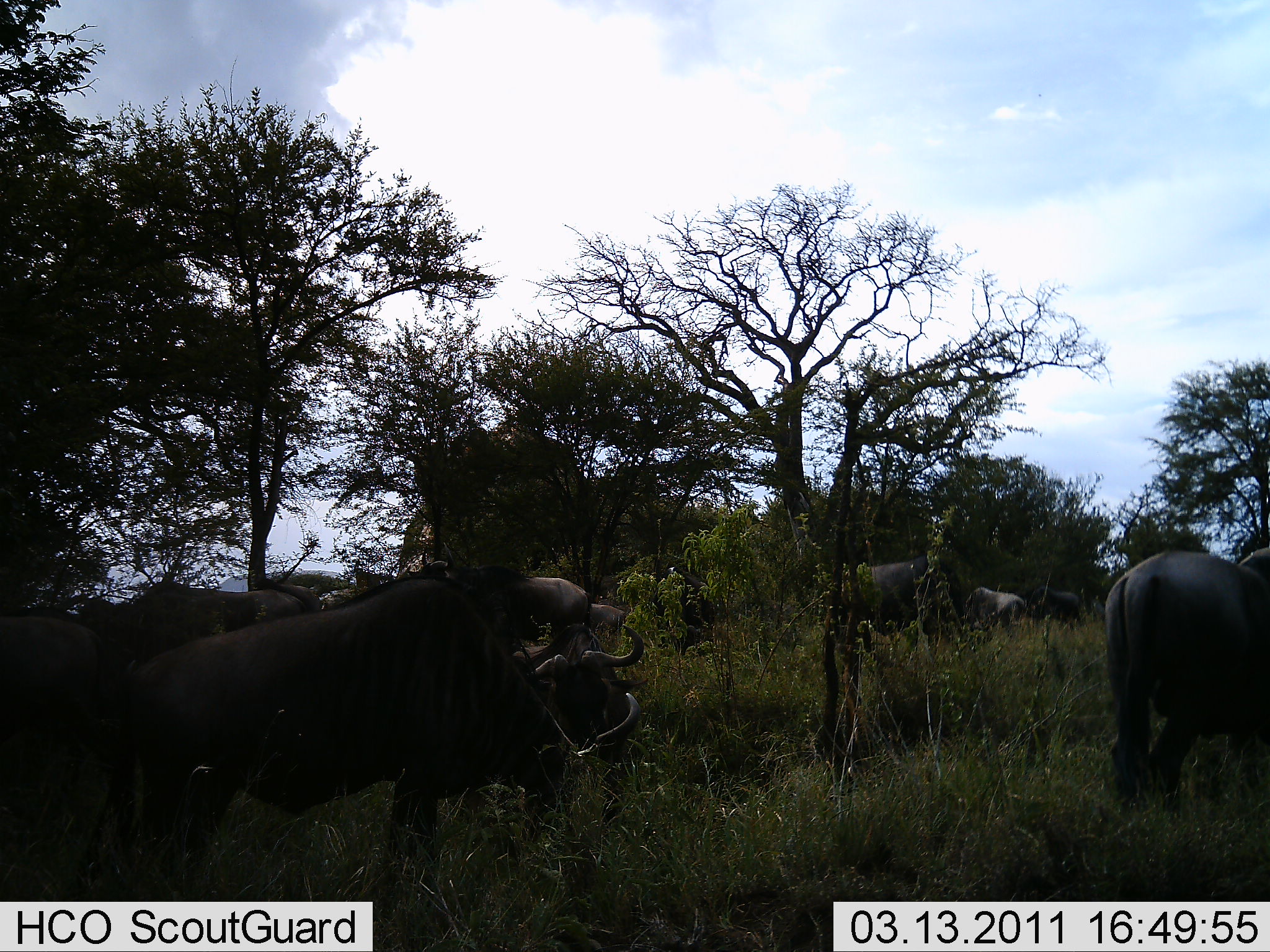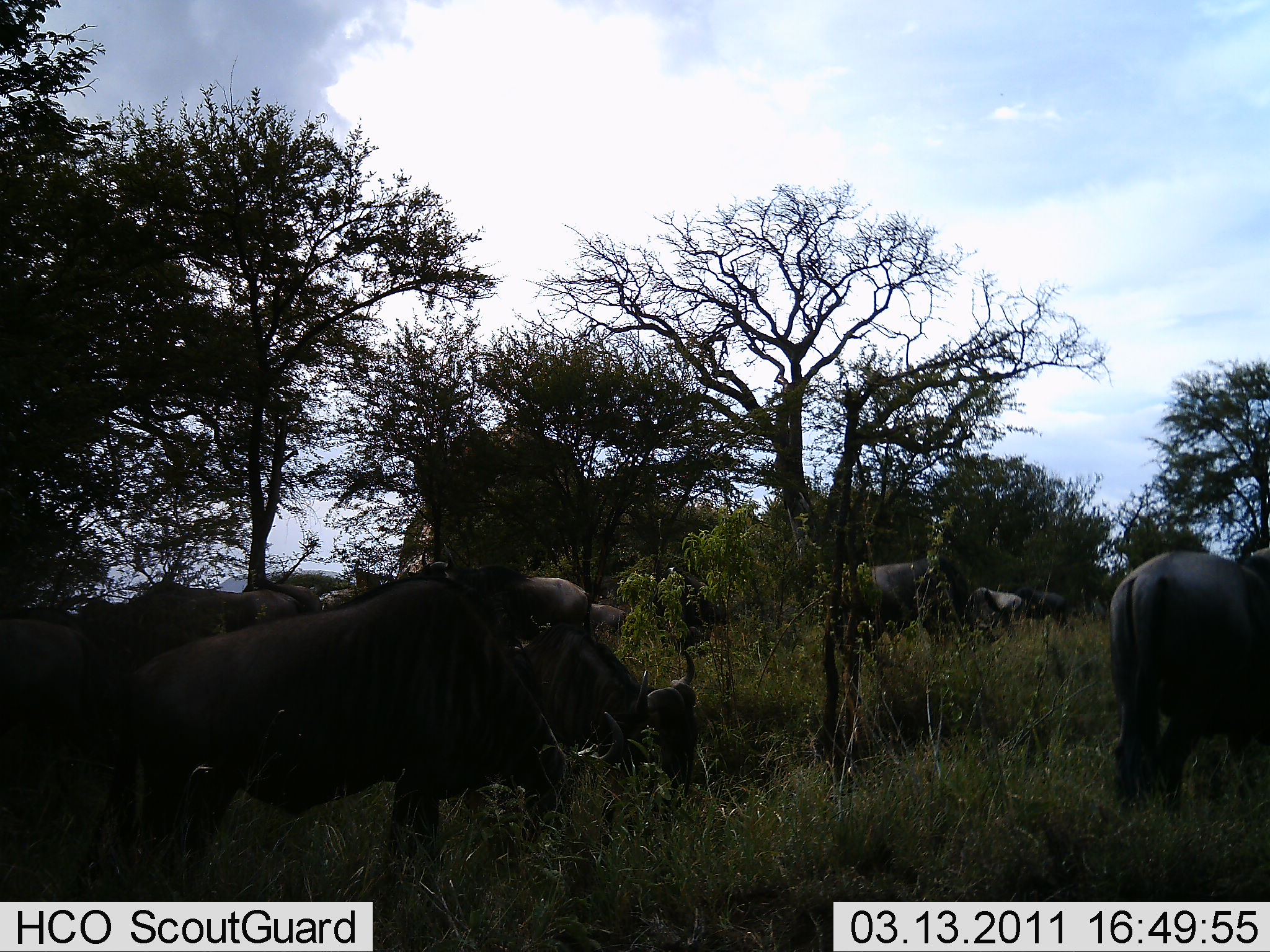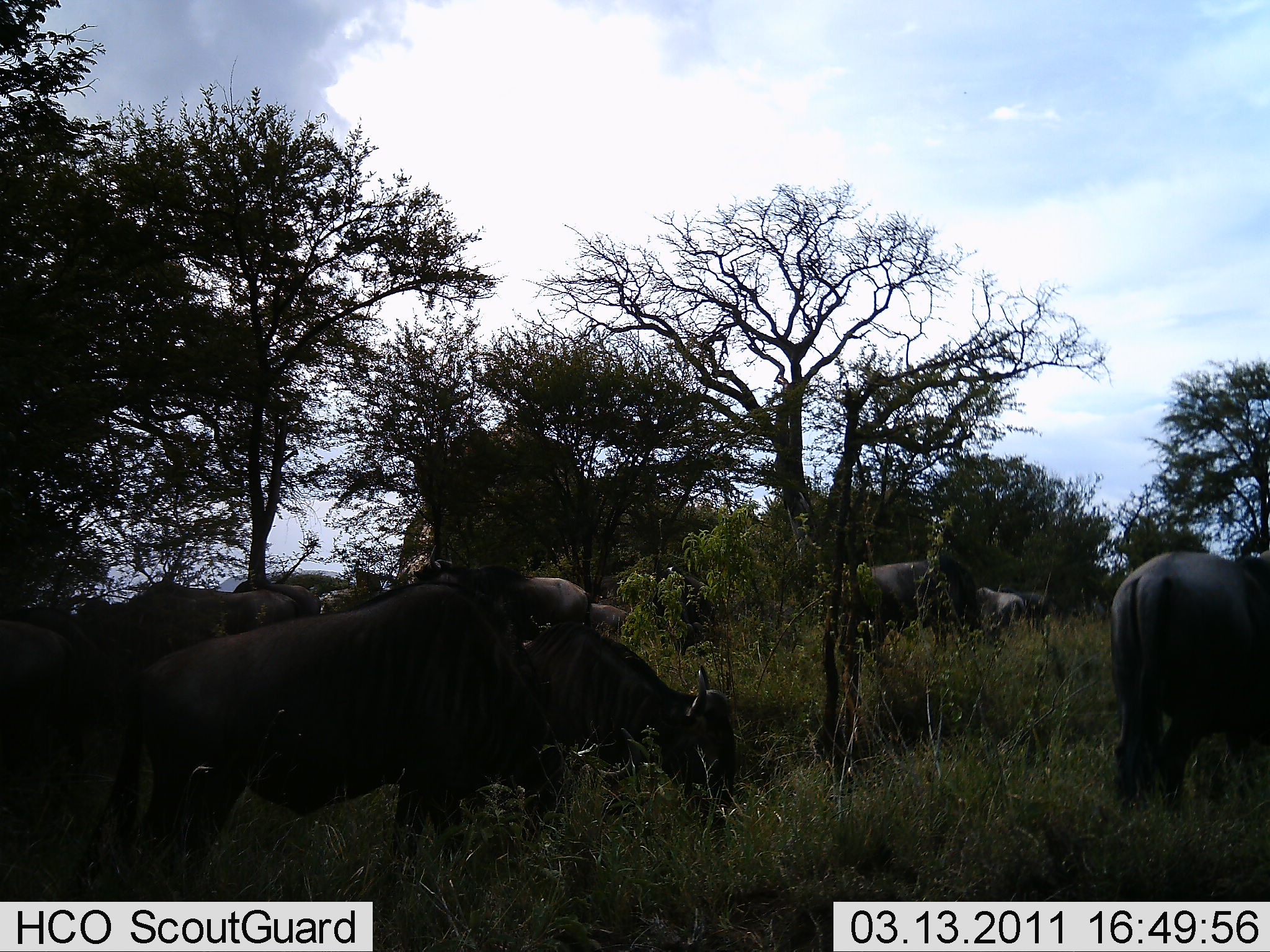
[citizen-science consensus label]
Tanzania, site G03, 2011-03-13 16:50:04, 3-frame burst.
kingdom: Animalia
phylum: Chordata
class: Mammalia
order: Artiodactyla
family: Bovidae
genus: Connochaetes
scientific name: Connochaetes taurinus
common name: blue wildebeest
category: wildebeest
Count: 8.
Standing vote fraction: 64%.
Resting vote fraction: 0%.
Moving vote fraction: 27%.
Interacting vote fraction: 0%.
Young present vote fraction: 0%.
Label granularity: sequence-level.